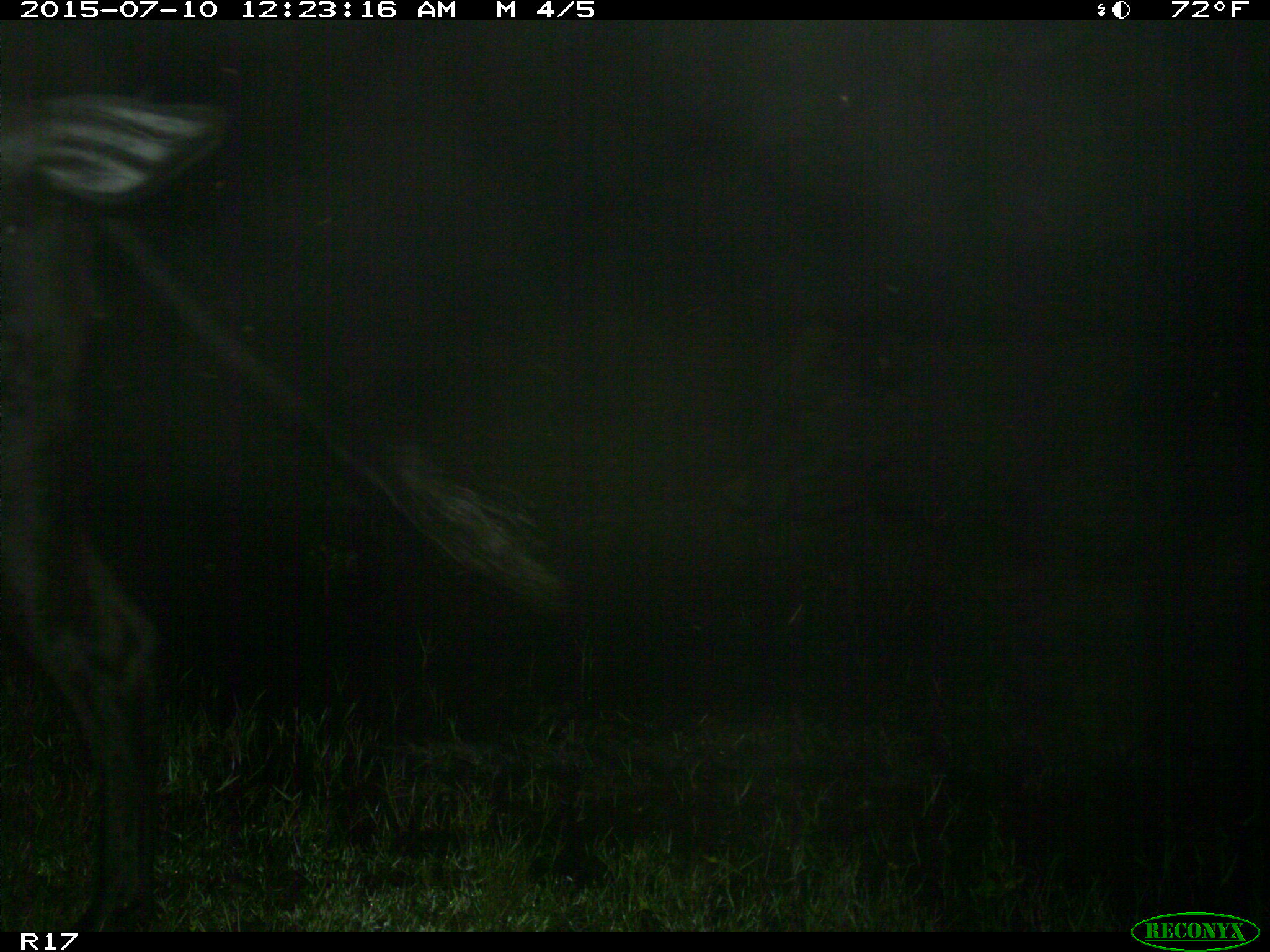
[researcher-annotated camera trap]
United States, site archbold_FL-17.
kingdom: Animalia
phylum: Chordata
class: Mammalia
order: Artiodactyla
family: Bovidae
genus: Bos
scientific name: Bos taurus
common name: domestic cow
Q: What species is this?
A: Bos taurus (domestic cow).